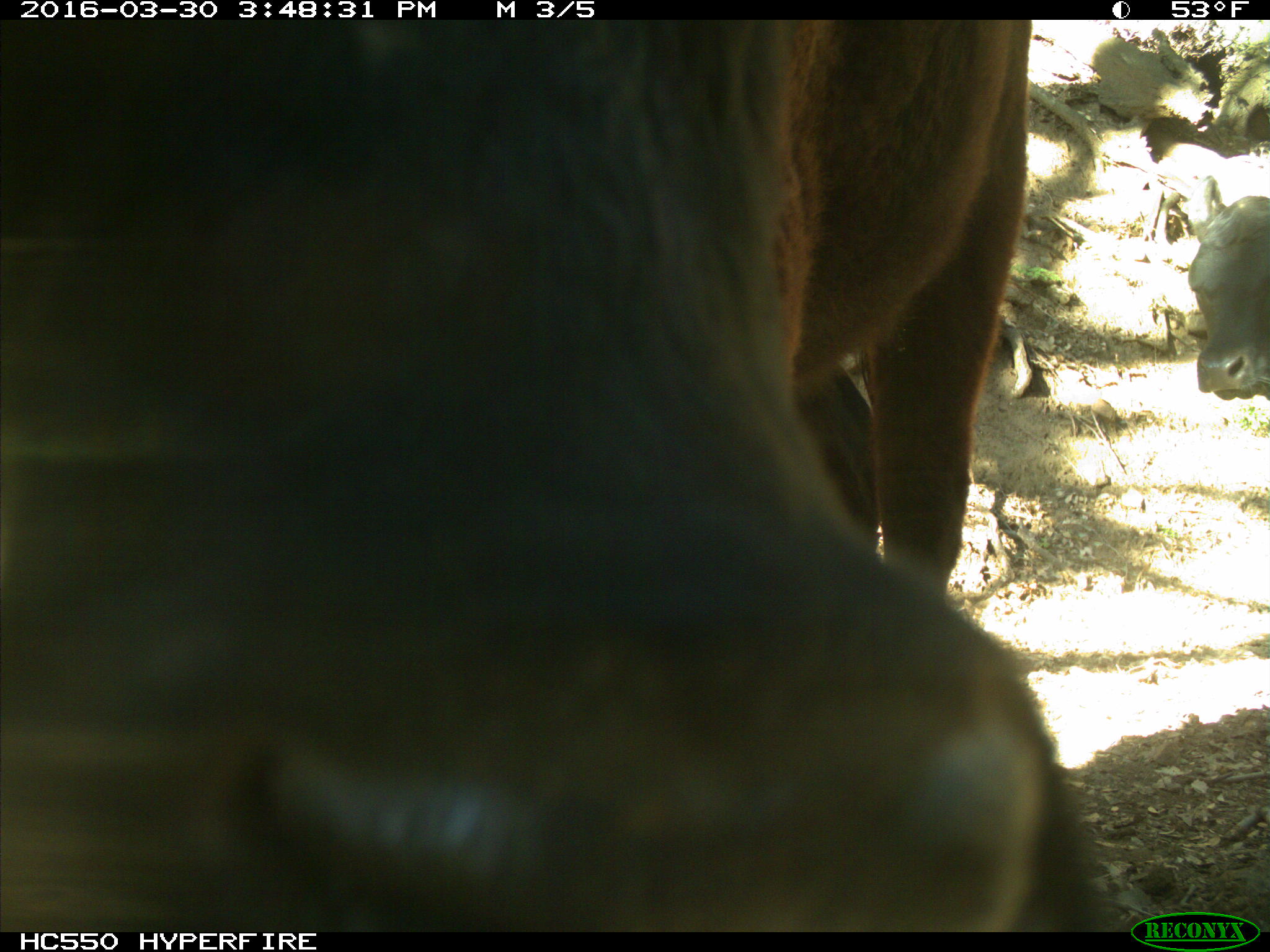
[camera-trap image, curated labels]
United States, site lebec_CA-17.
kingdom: Animalia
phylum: Chordata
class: Mammalia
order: Artiodactyla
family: Bovidae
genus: Bos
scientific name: Bos taurus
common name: domestic cow